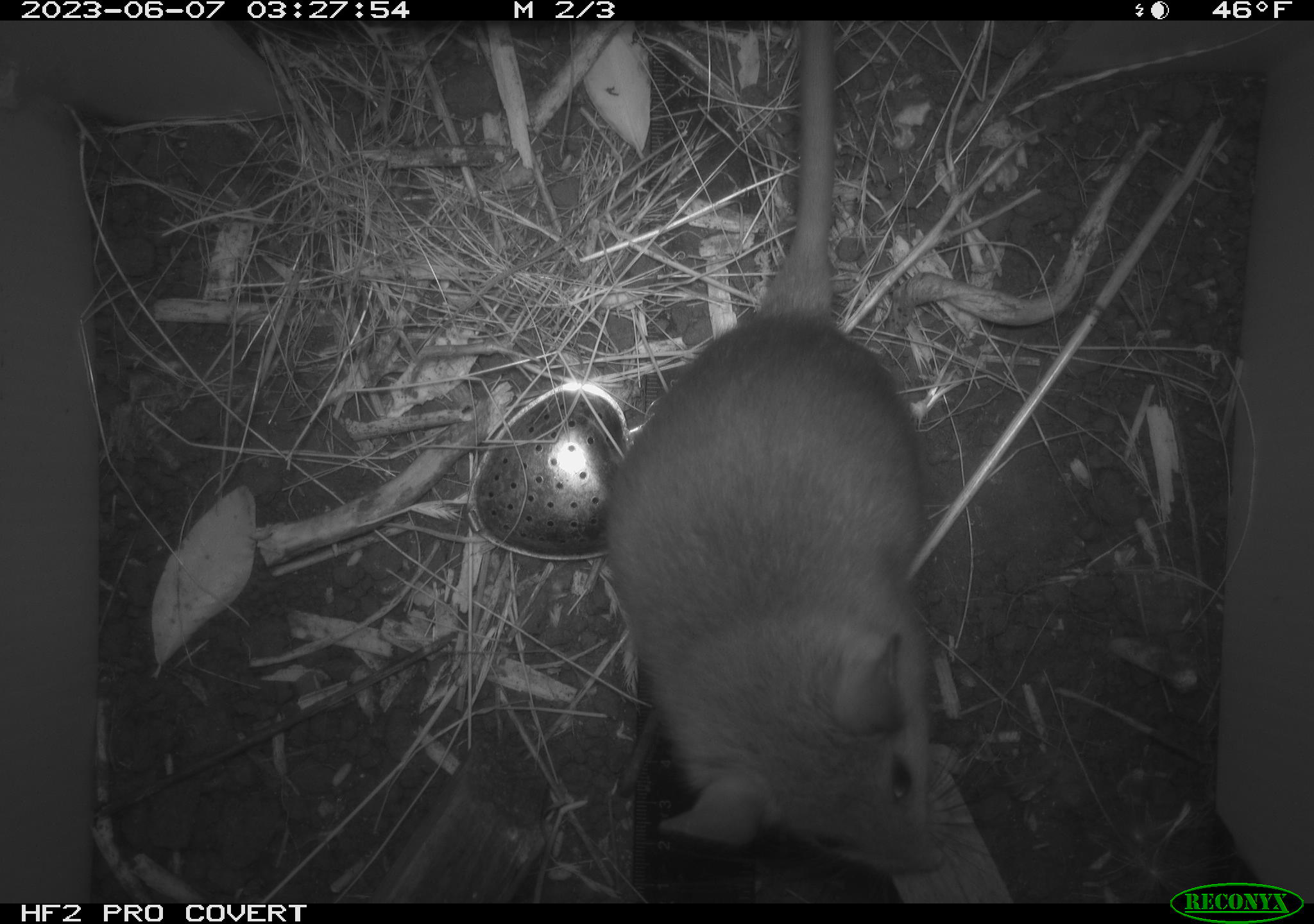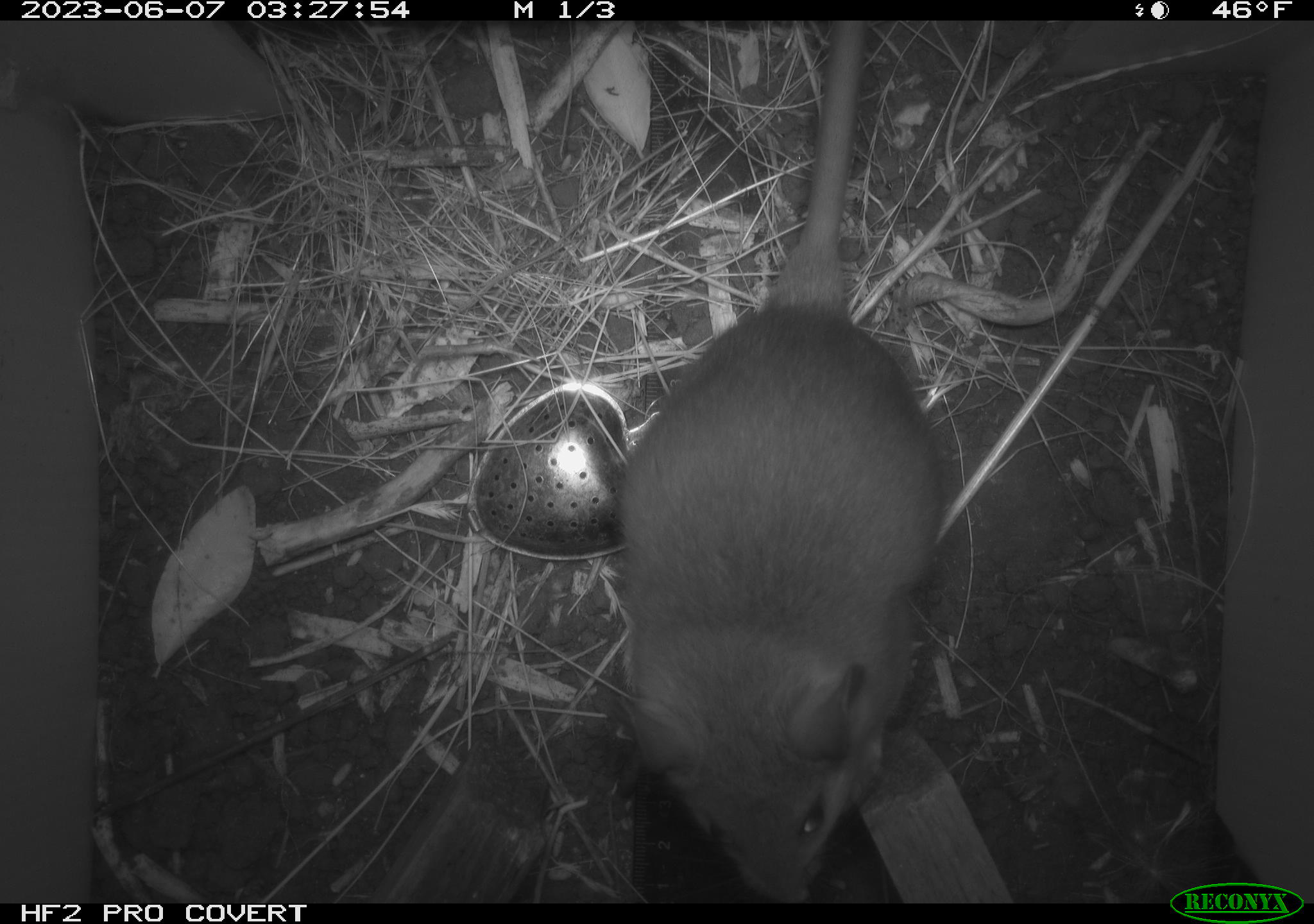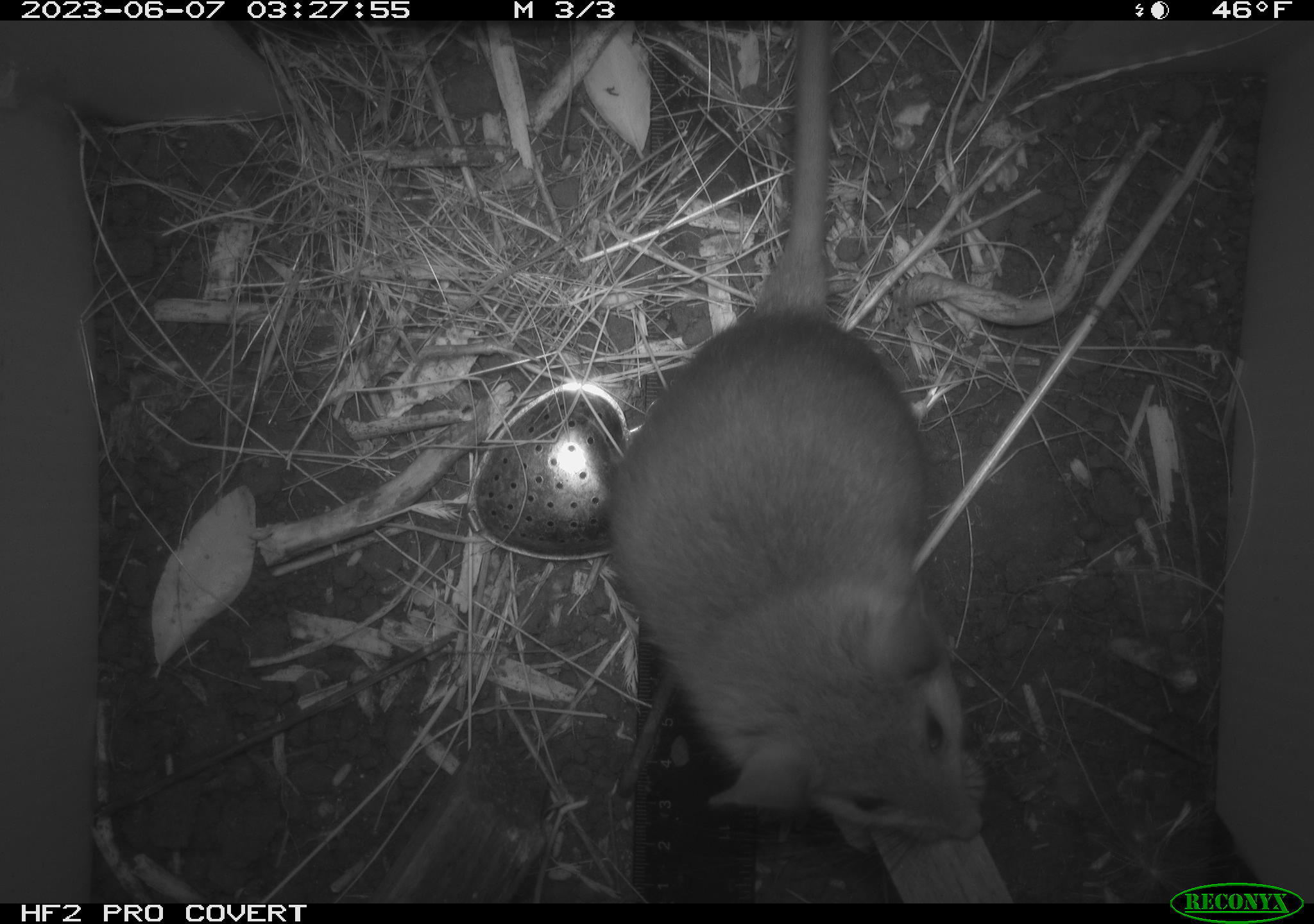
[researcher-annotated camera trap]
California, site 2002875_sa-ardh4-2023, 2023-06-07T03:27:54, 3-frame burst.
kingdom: Animalia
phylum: Chordata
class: Mammalia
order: Rodentia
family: Cricetidae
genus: Neotoma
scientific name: Neotoma fuscipes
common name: dusky-footed woodrat